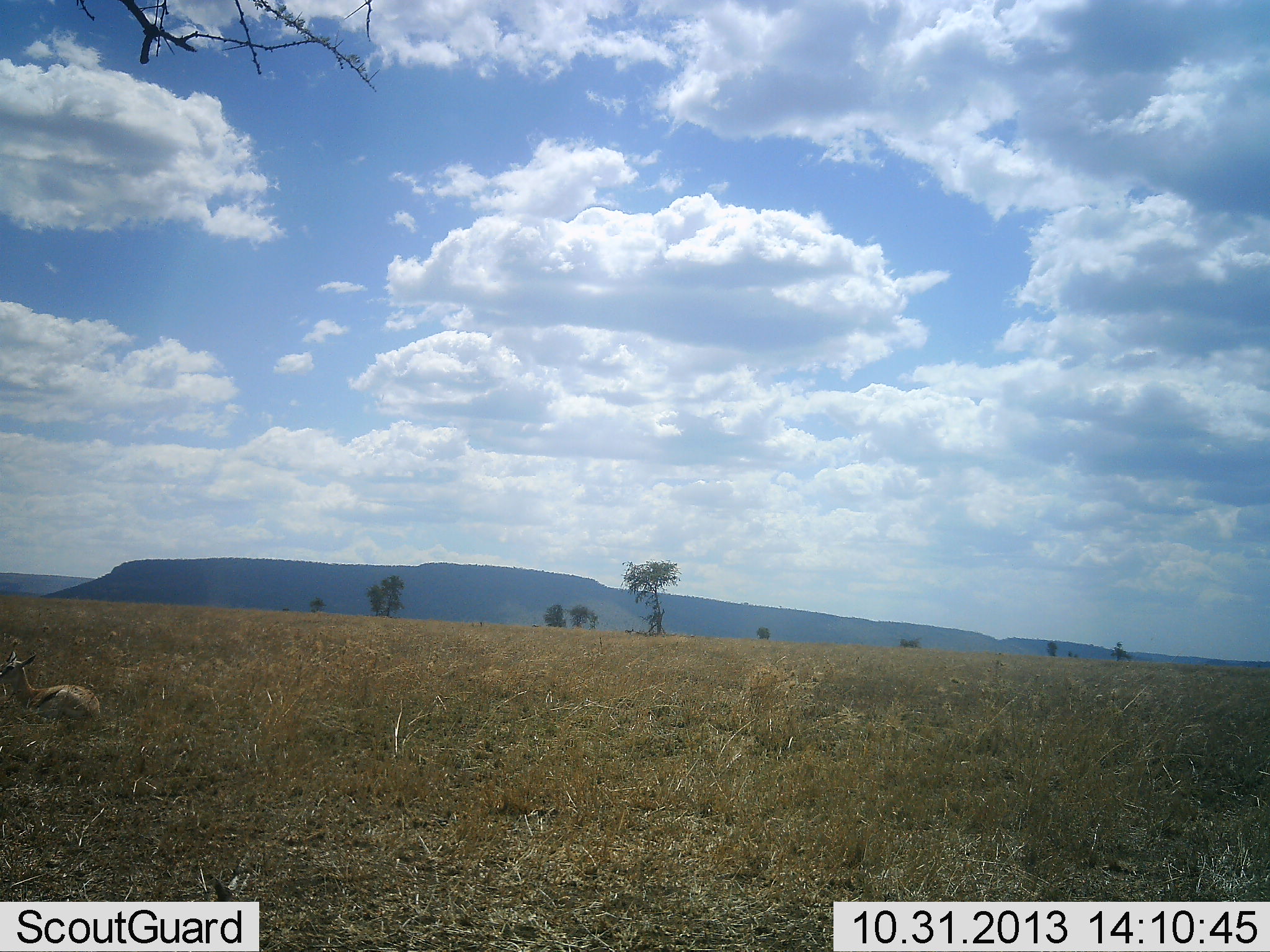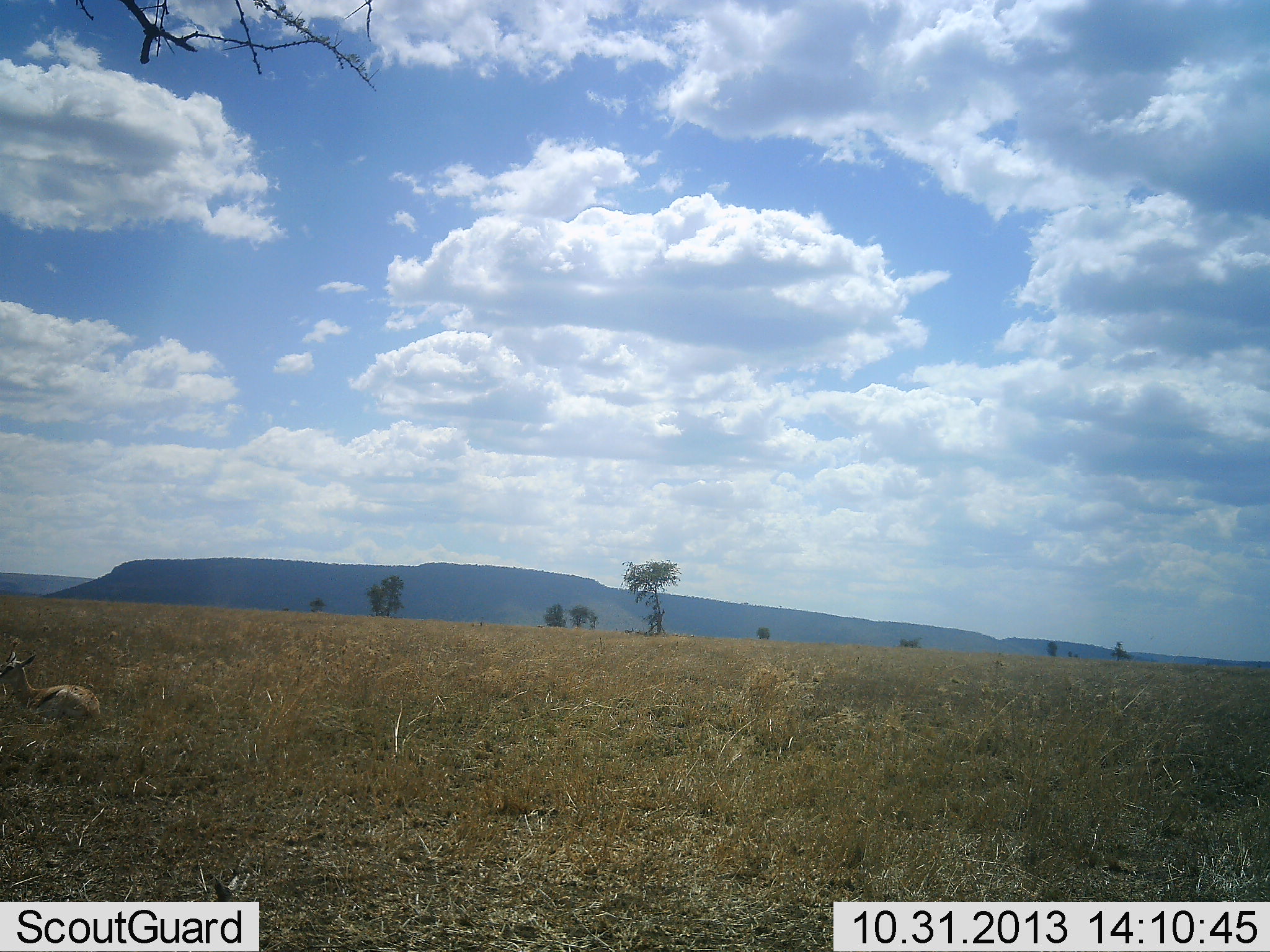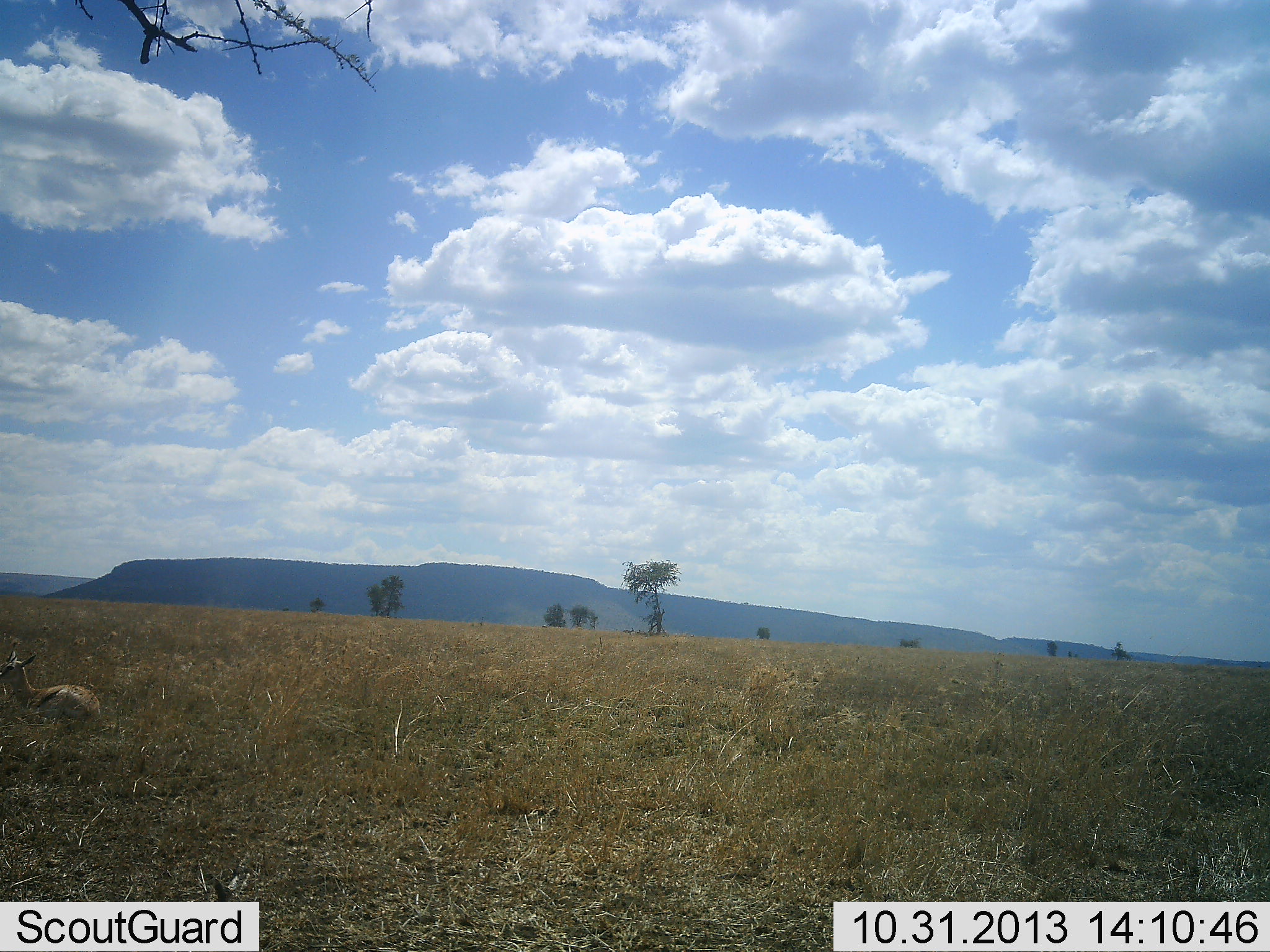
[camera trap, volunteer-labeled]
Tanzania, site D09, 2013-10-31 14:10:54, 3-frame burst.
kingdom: Animalia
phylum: Chordata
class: Mammalia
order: Artiodactyla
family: Bovidae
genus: Eudorcas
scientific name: Eudorcas thomsonii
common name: thomson's gazelle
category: gazellethomsons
Gazellethomsons (thomson's gazelle) (Eudorcas thomsonii), count 1. Behavior (volunteer vote fractions): standing 0%, resting 100%, moving 0%, interacting 0%. Young present (vote fraction): 0%. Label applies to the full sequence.